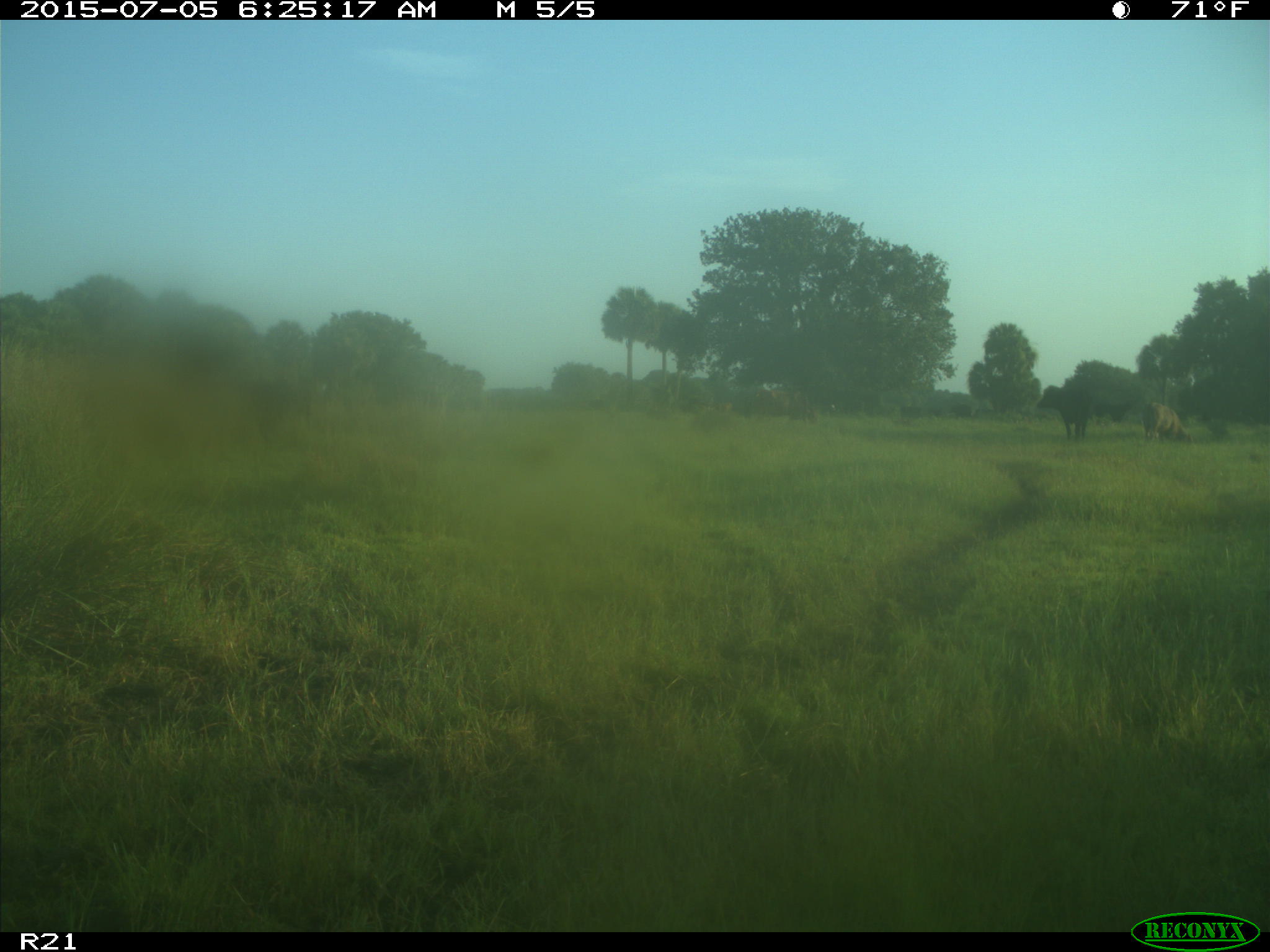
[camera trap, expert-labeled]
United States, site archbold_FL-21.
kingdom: Animalia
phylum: Chordata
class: Mammalia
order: Artiodactyla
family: Bovidae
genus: Bos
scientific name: Bos taurus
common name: domestic cow